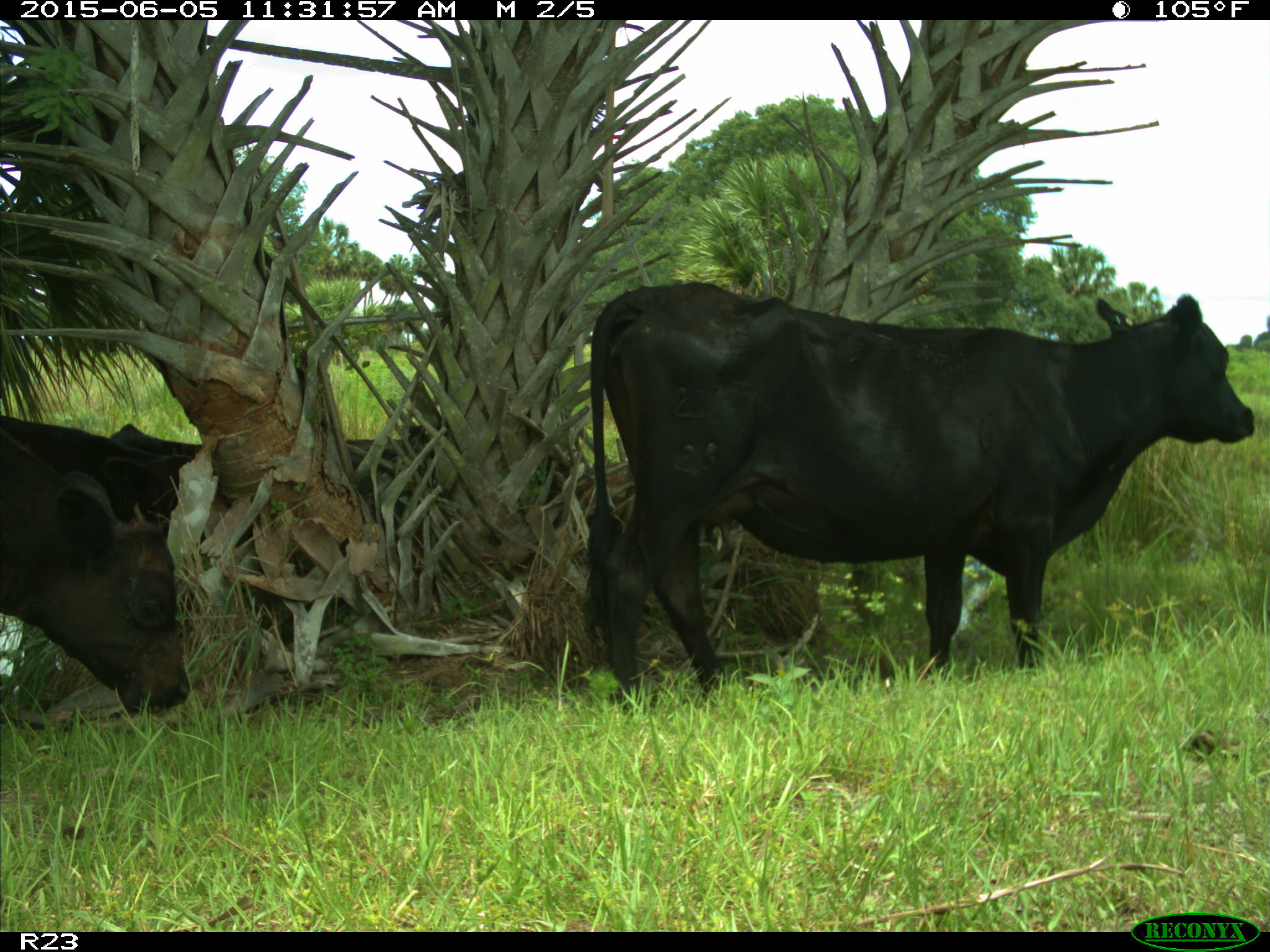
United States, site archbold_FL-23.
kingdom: Animalia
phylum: Chordata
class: Mammalia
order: Artiodactyla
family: Bovidae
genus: Bos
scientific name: Bos taurus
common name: domestic cow